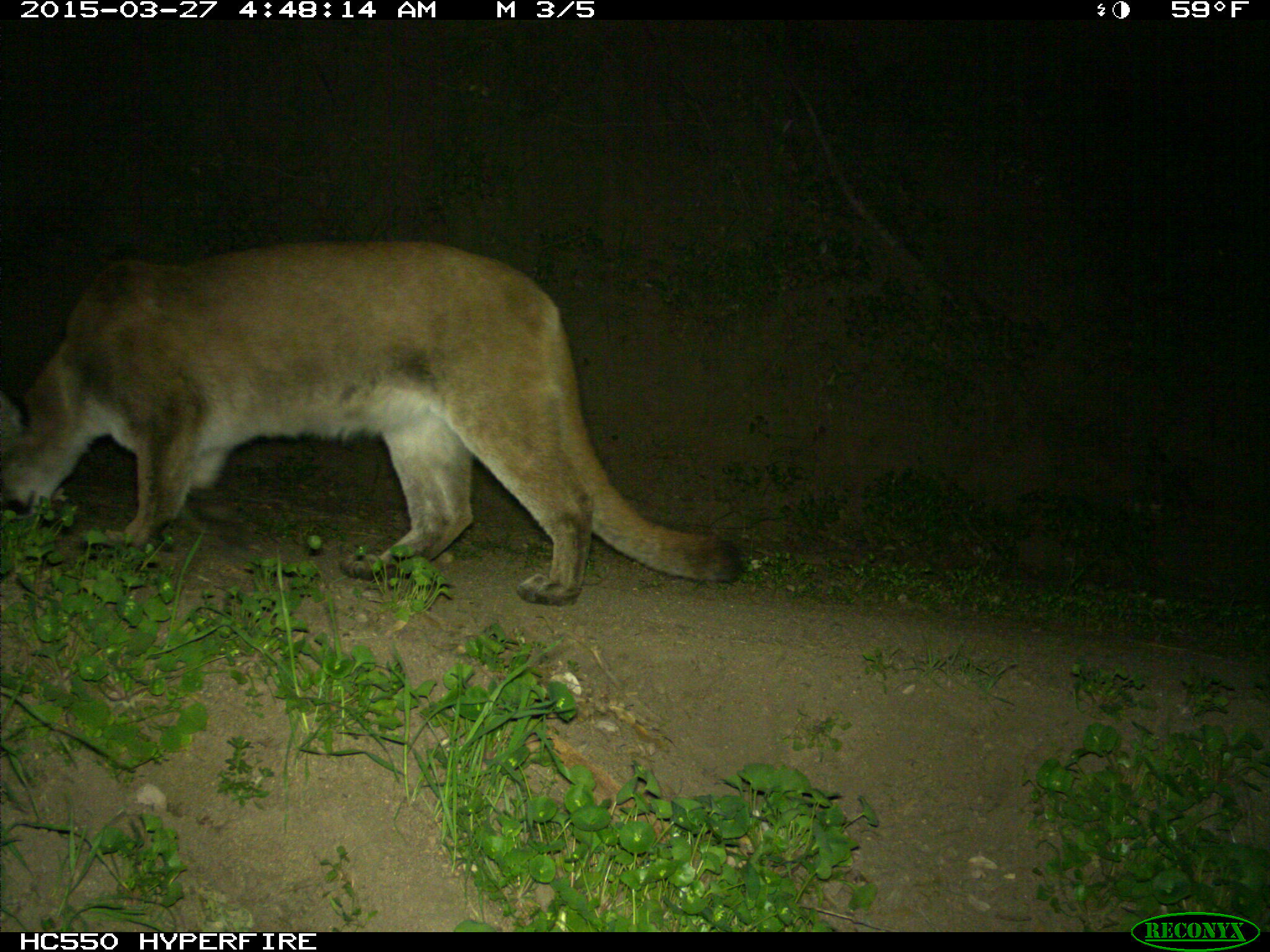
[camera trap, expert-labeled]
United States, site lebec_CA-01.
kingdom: Animalia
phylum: Chordata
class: Mammalia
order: Carnivora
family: Felidae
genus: Puma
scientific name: Puma concolor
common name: mountain lion